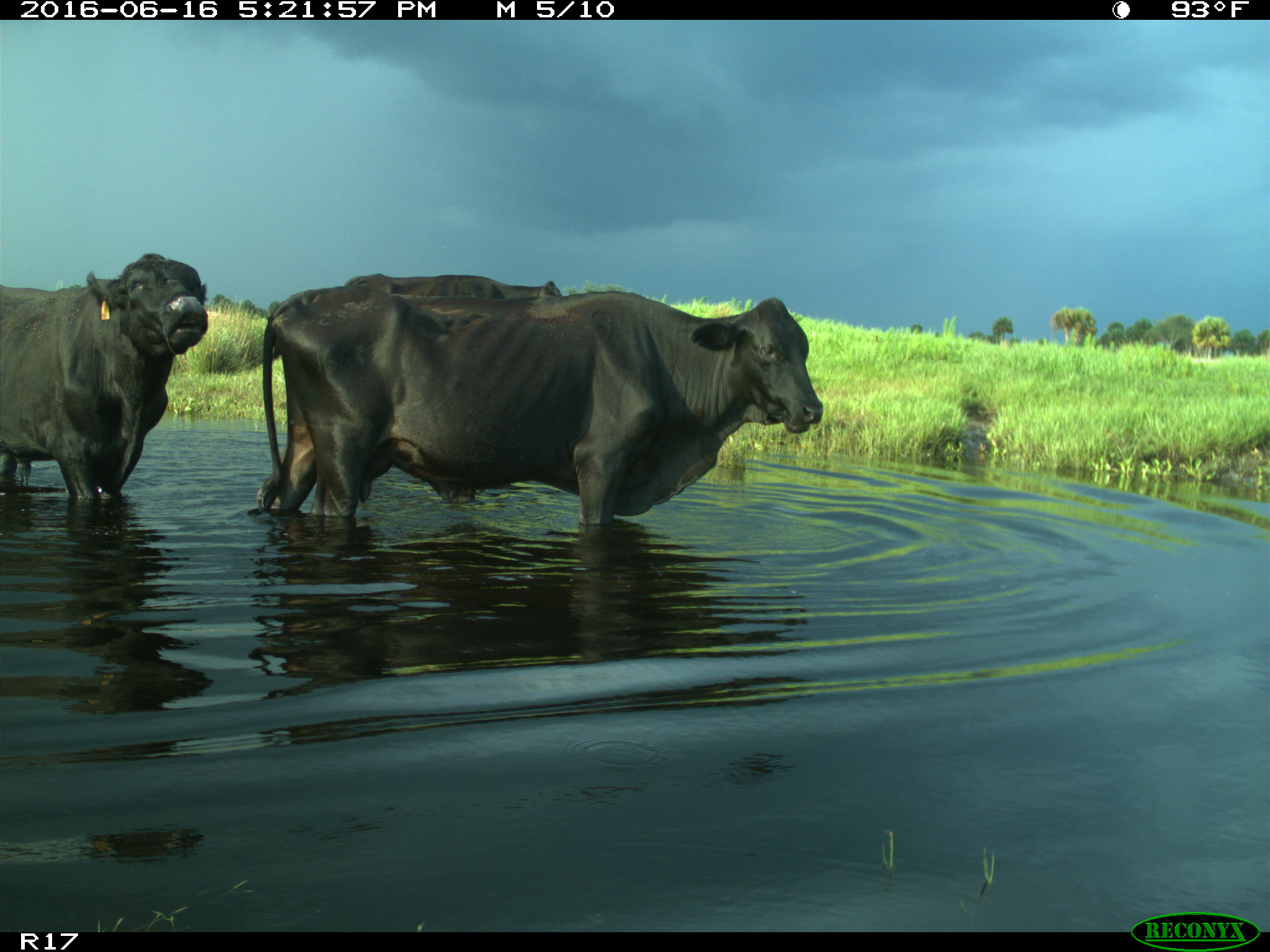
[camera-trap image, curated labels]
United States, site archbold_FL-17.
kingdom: Animalia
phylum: Chordata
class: Mammalia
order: Artiodactyla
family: Bovidae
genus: Bos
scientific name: Bos taurus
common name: domestic cow